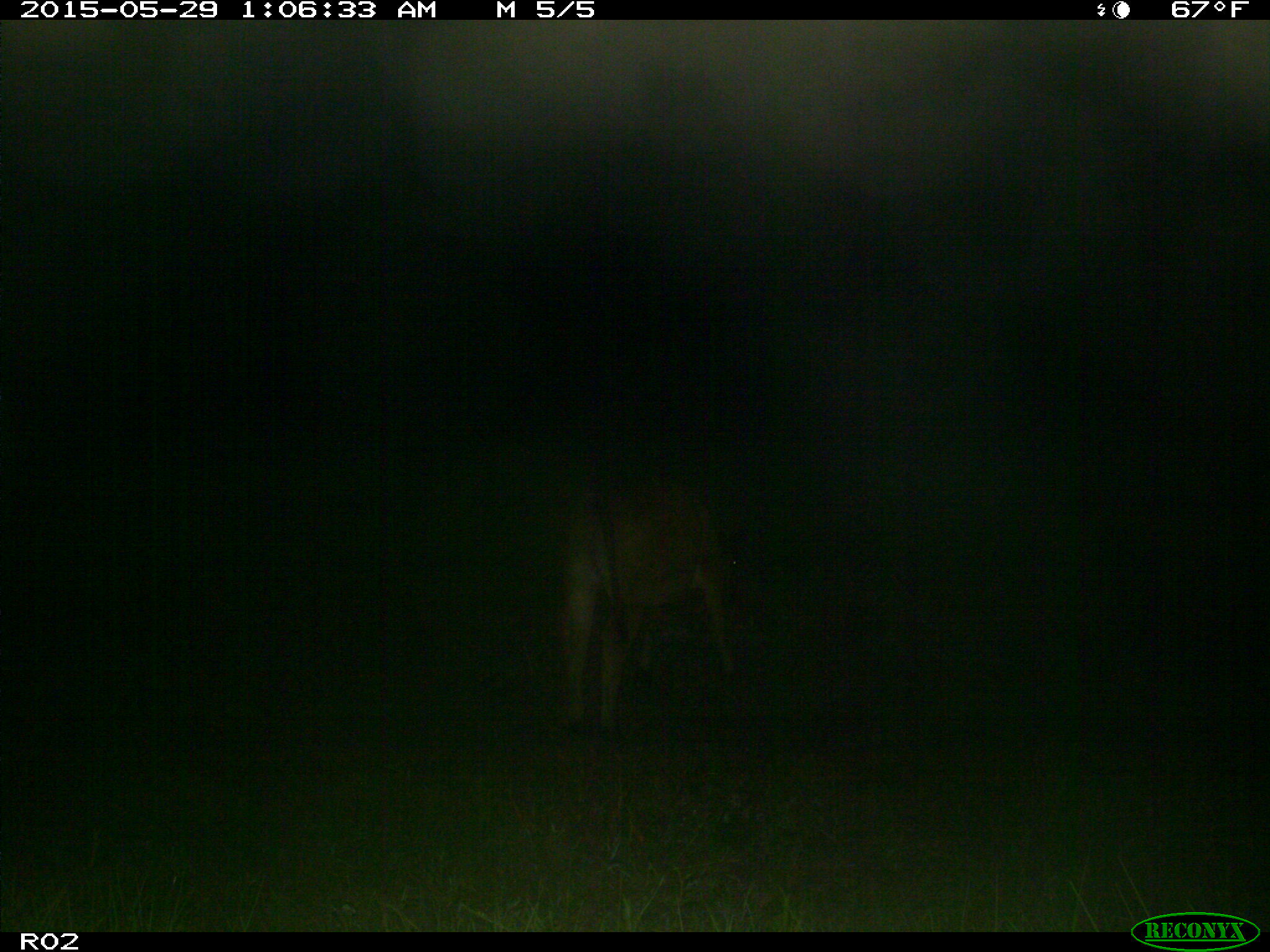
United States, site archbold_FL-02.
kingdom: Animalia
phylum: Chordata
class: Mammalia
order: Artiodactyla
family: Bovidae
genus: Bos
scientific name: Bos taurus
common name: domestic cow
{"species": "Bos taurus (domestic cow)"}